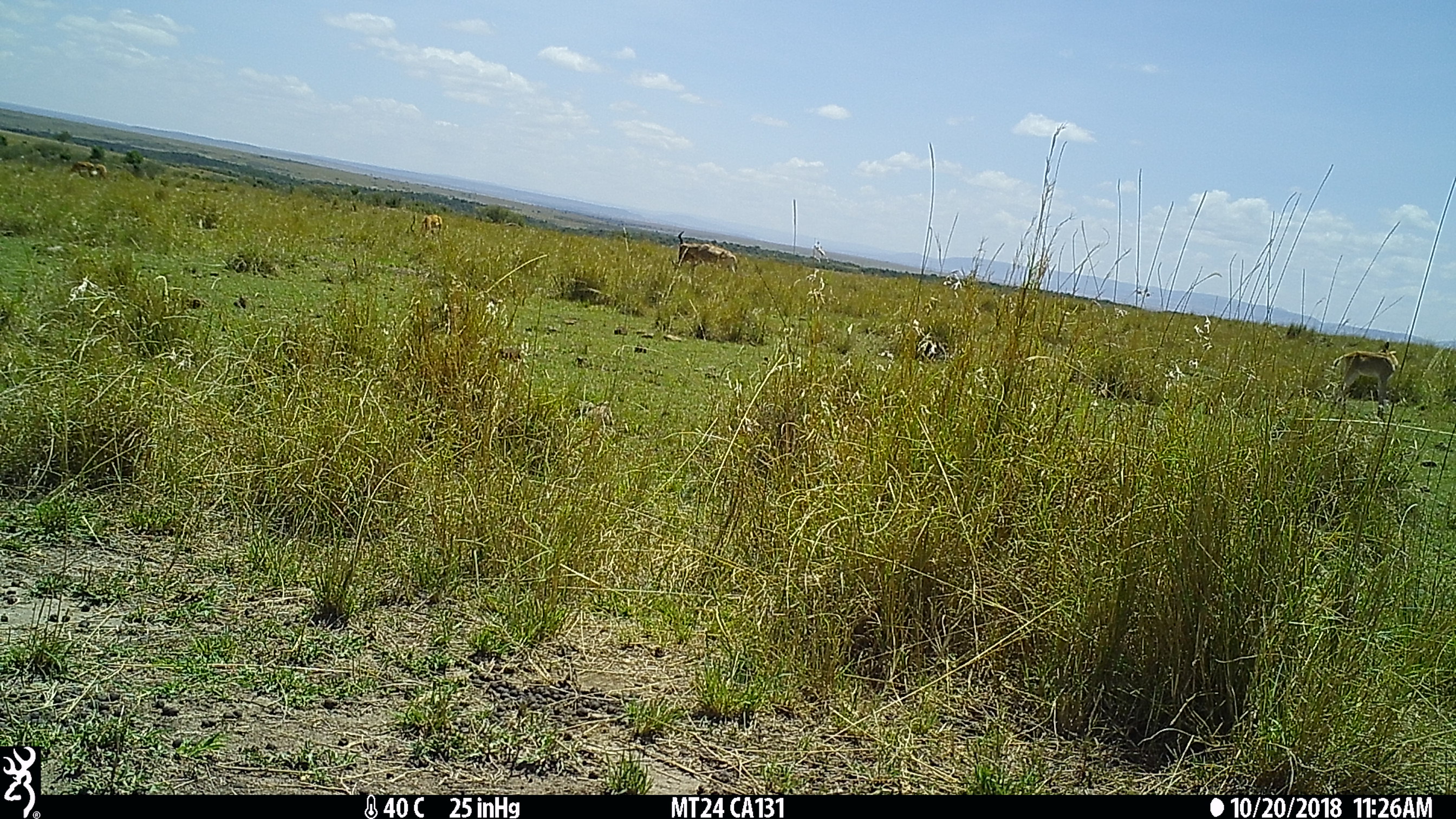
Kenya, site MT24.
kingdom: Animalia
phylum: Chordata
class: Mammalia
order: Artiodactyla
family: Bovidae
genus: Alcelaphus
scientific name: Alcelaphus buselaphus cokii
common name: coke's hartebeest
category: hartebeest cokes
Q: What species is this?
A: Hartebeest cokes (coke's hartebeest) (Alcelaphus buselaphus cokii).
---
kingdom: Animalia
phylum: Chordata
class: Mammalia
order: Artiodactyla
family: Bovidae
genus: Aepyceros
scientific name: Aepyceros melampus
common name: impala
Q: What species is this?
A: Impala (Aepyceros melampus).